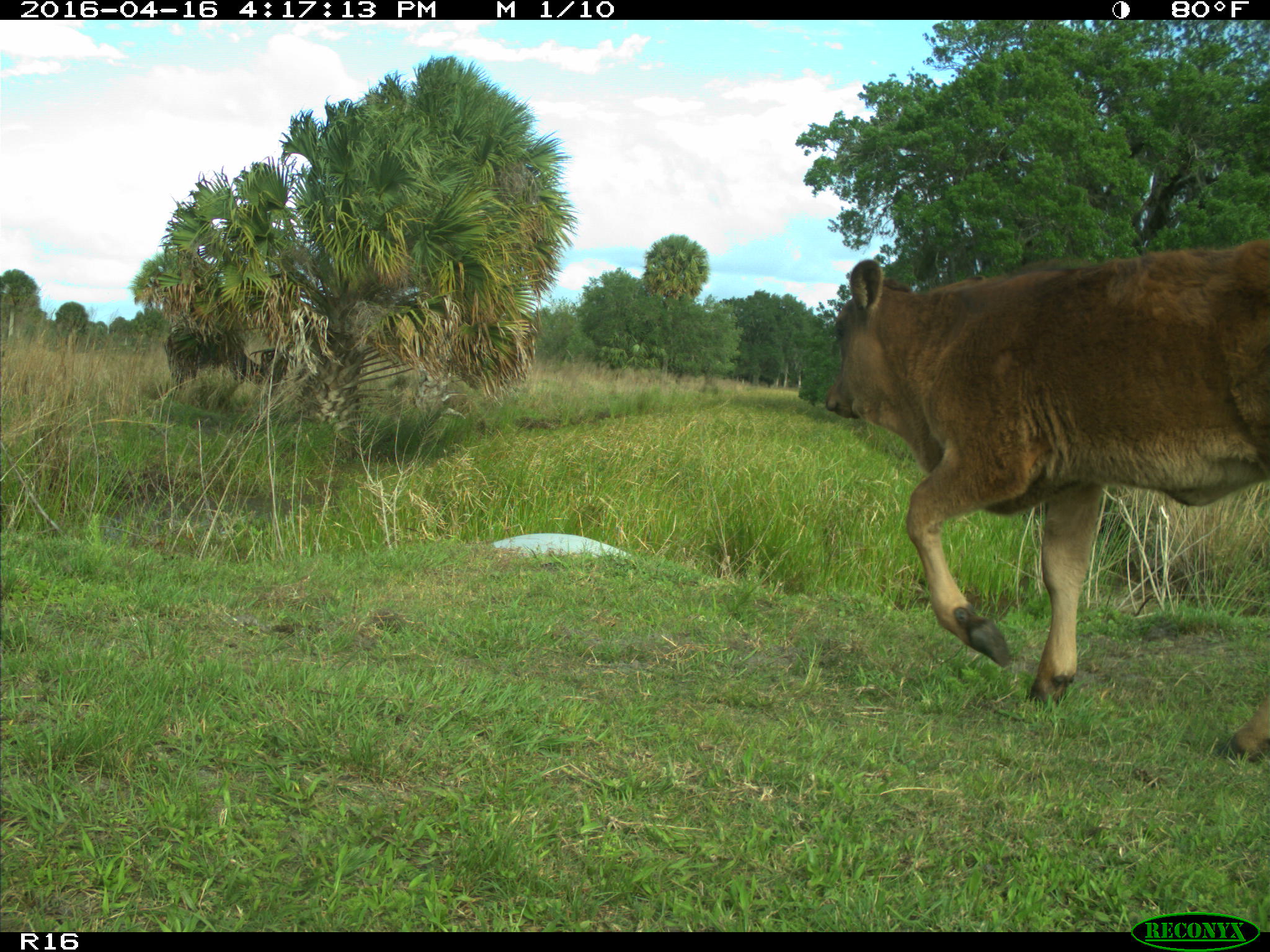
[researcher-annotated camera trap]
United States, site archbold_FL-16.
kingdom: Animalia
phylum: Chordata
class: Mammalia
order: Artiodactyla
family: Bovidae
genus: Bos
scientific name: Bos taurus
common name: domestic cow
Bos taurus (domestic cow).